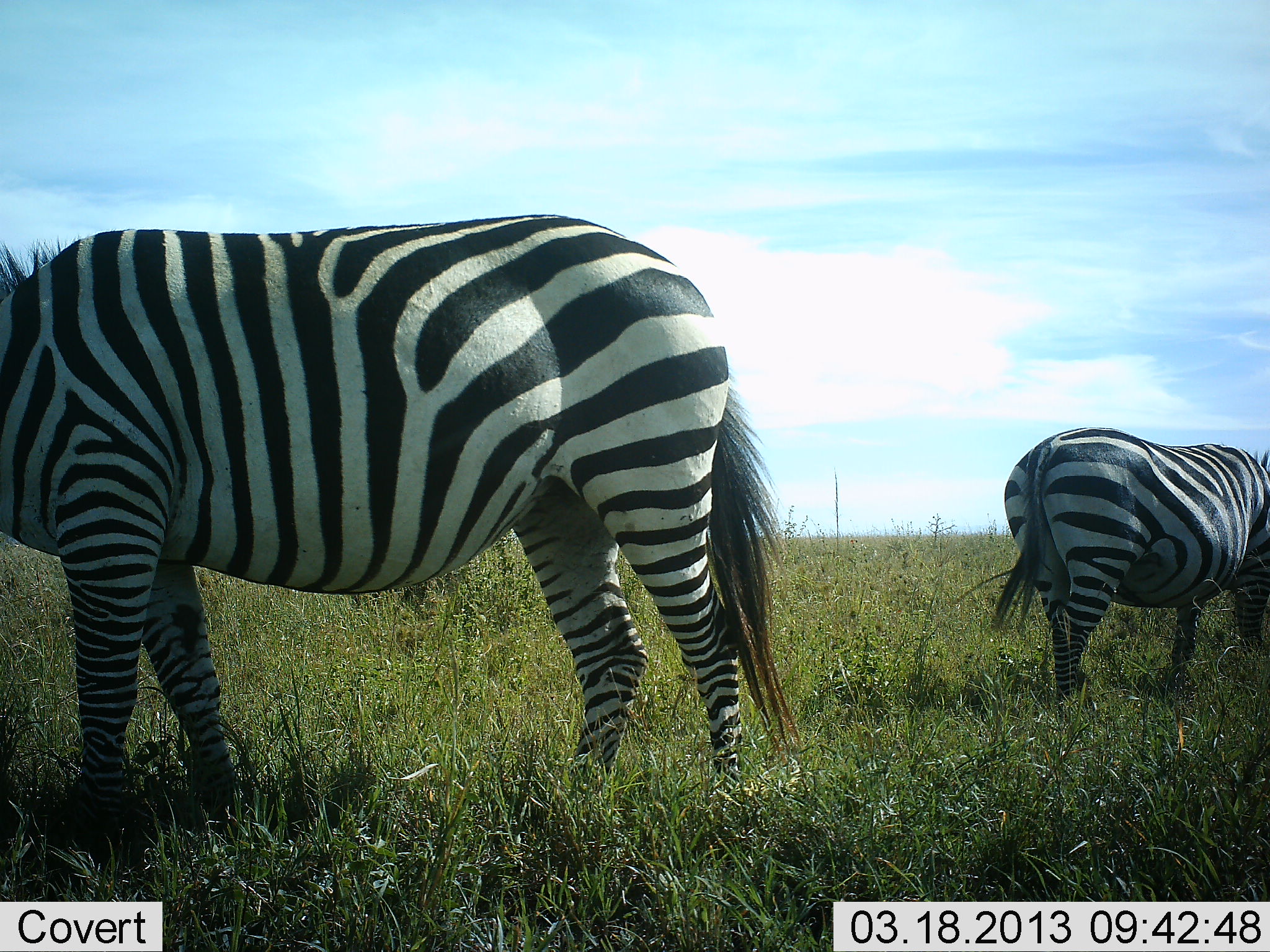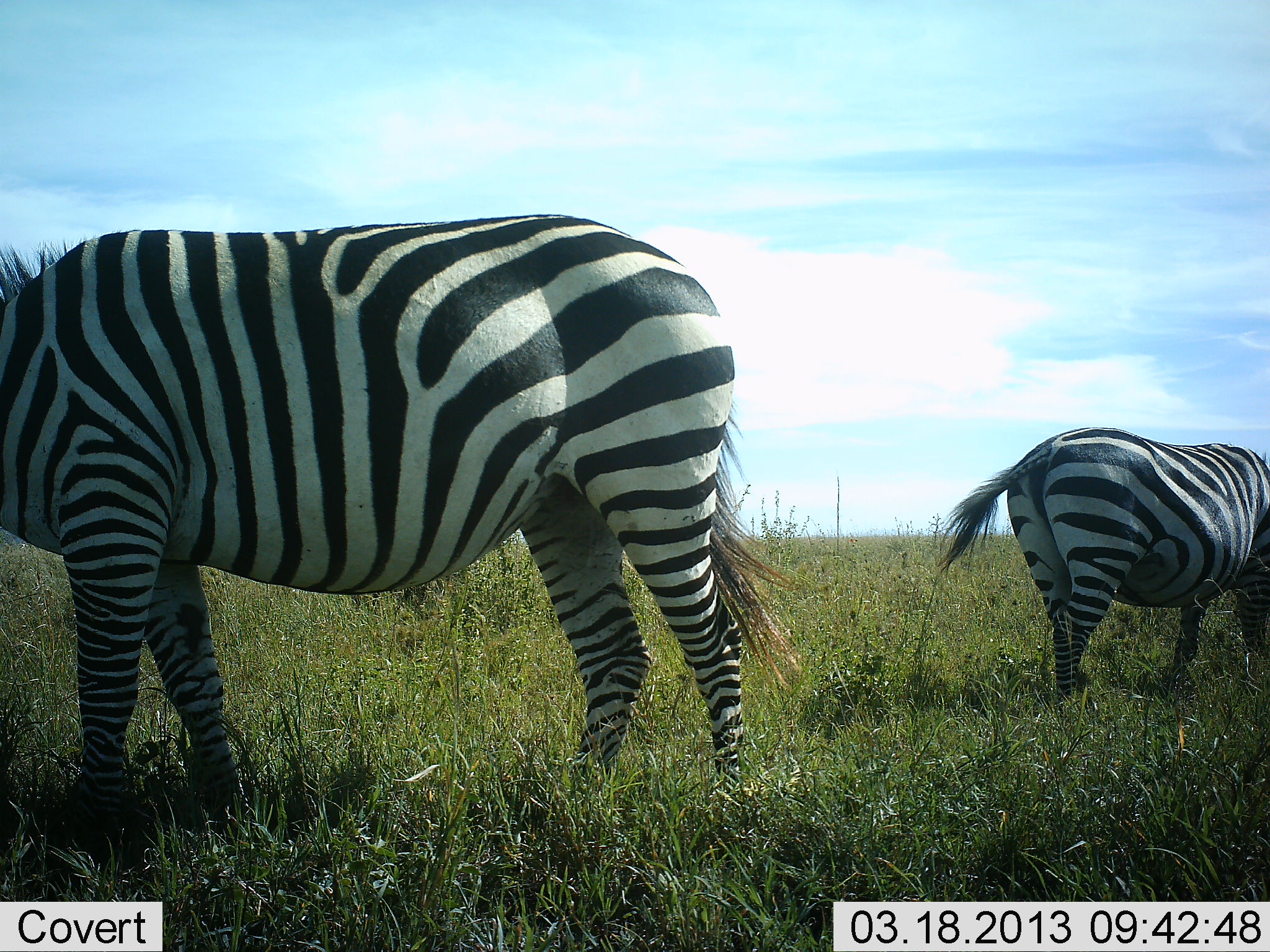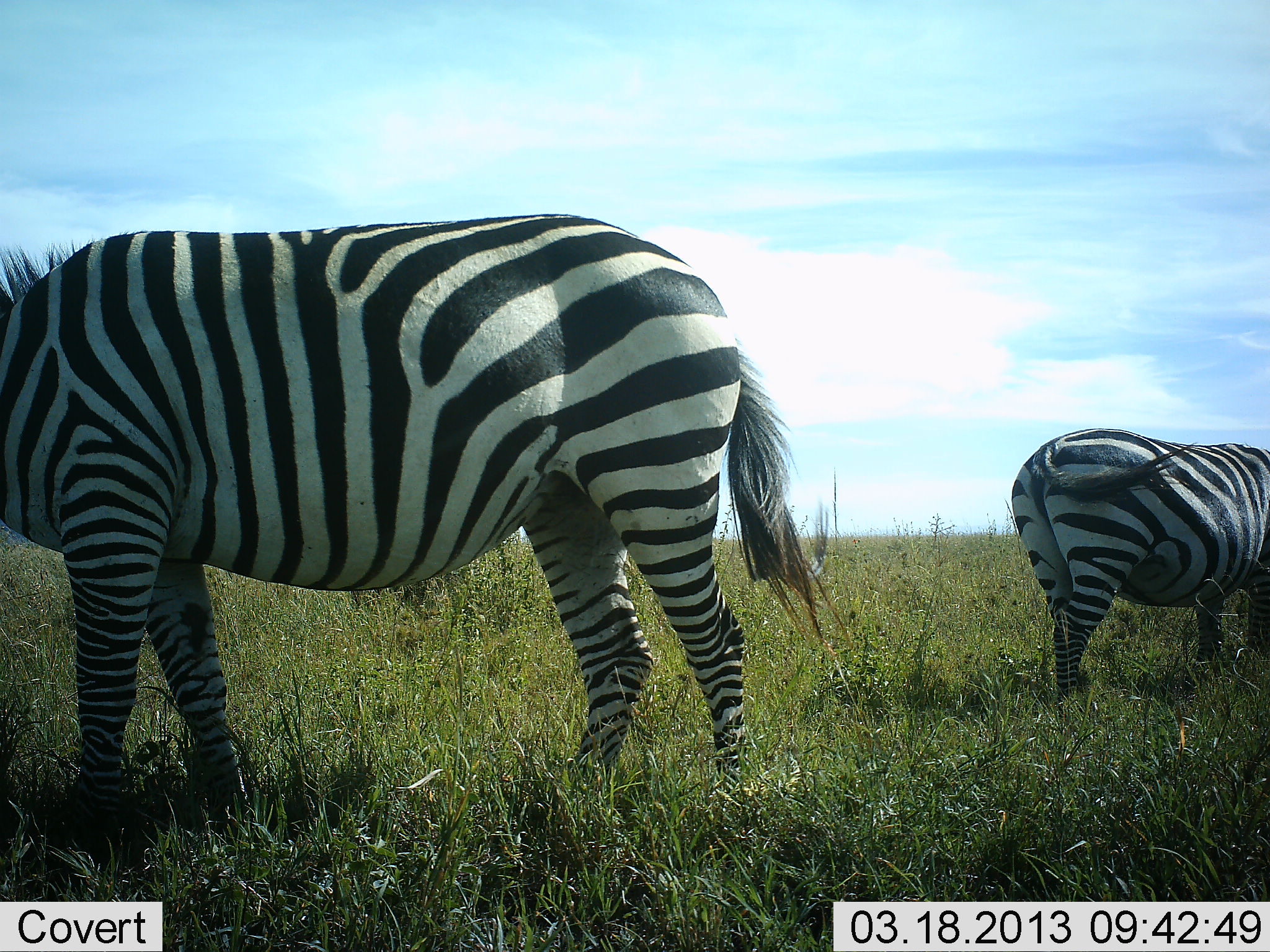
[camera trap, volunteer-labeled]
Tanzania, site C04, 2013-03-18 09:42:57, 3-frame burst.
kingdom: Animalia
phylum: Chordata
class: Mammalia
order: Perissodactyla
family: Equidae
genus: Equus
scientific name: Equus quagga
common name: plains zebra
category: zebra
Zebra (plains zebra) (Equus quagga), count 2. Behavior (volunteer vote fractions): standing 48%, resting 0%, moving 4%, interacting 0%. Young present (vote fraction): 0%. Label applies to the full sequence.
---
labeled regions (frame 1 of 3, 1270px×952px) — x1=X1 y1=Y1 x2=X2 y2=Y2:
animal: x1=0 y1=212 x2=805 y2=844; x1=987 y1=426 x2=1270 y2=700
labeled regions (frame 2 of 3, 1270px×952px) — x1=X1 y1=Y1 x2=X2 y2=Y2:
animal: x1=0 y1=209 x2=801 y2=845; x1=937 y1=426 x2=1270 y2=707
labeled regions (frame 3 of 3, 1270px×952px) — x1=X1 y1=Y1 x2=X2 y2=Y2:
animal: x1=0 y1=210 x2=853 y2=844; x1=1010 y1=426 x2=1270 y2=707